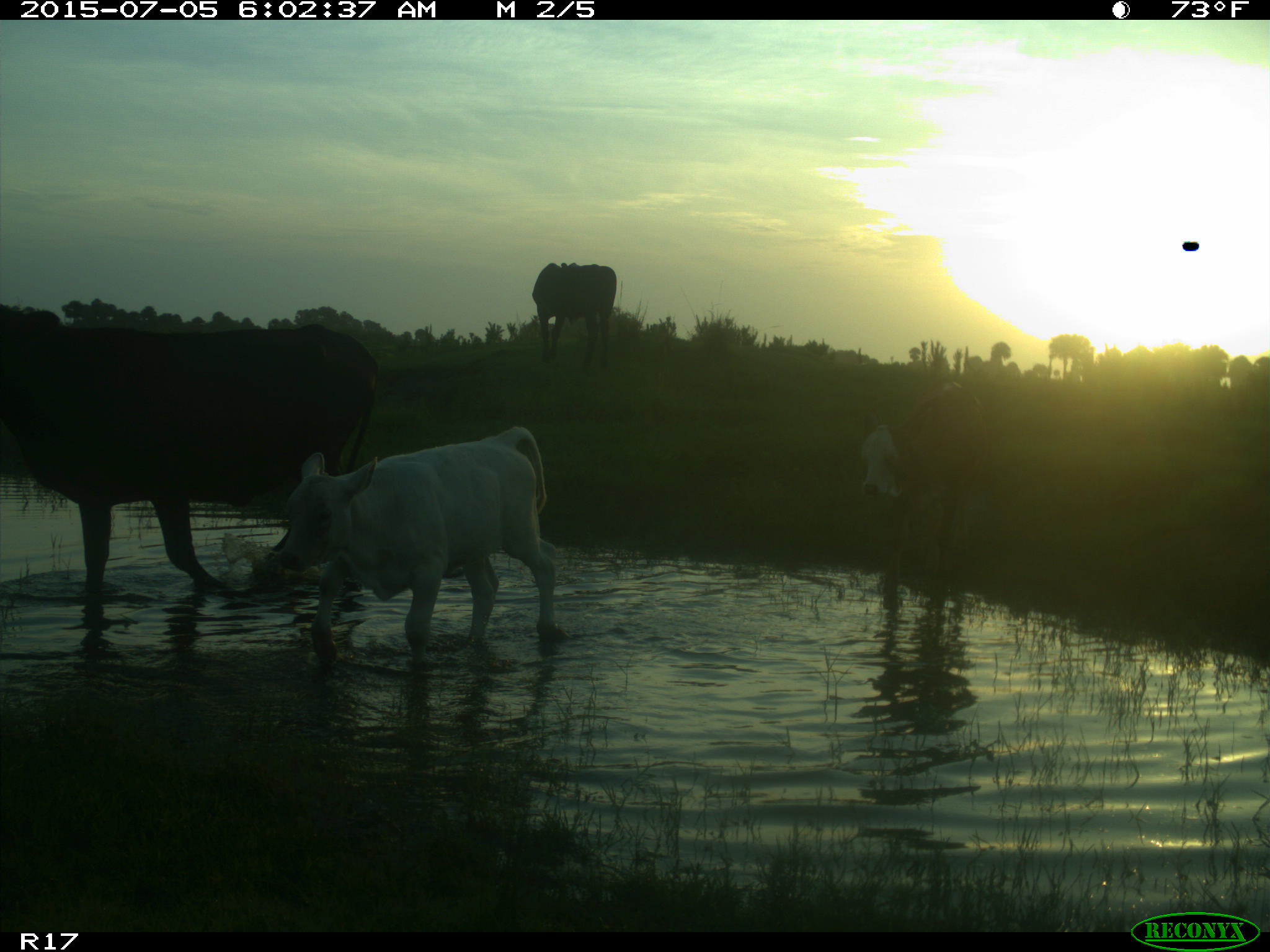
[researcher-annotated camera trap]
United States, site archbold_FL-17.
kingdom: Animalia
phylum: Chordata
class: Mammalia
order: Artiodactyla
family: Bovidae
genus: Bos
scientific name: Bos taurus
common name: domestic cow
Bos taurus (domestic cow).